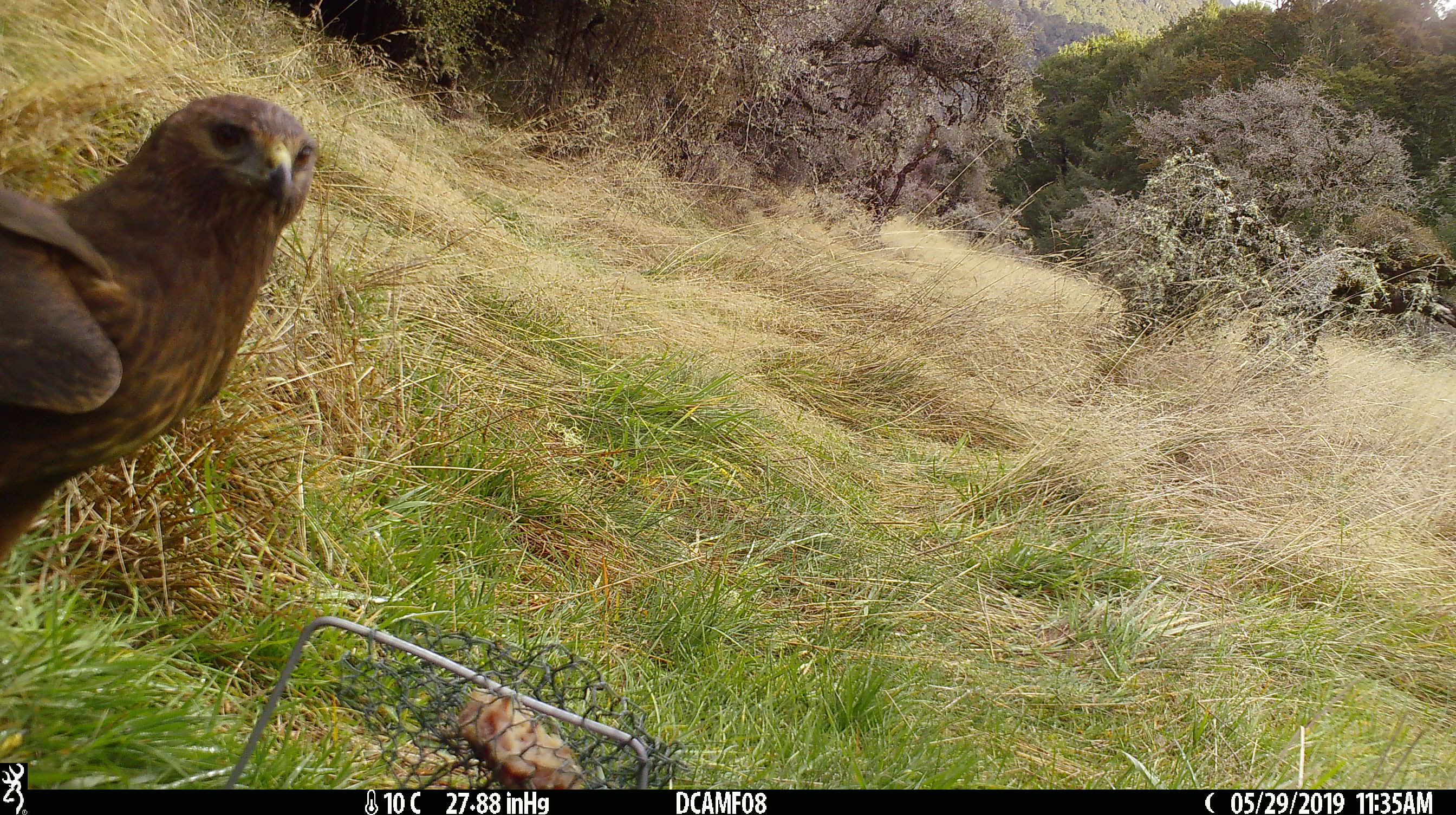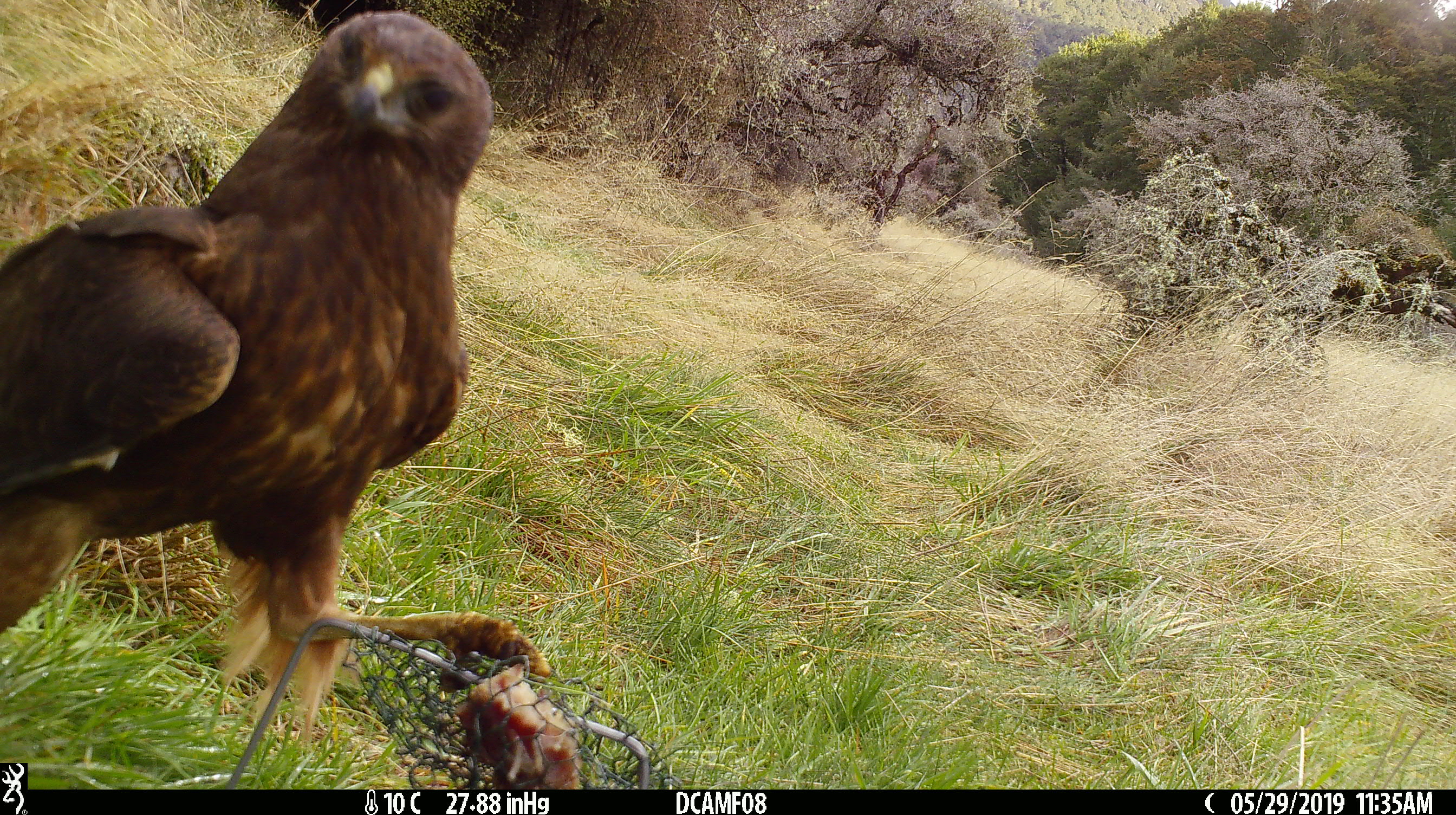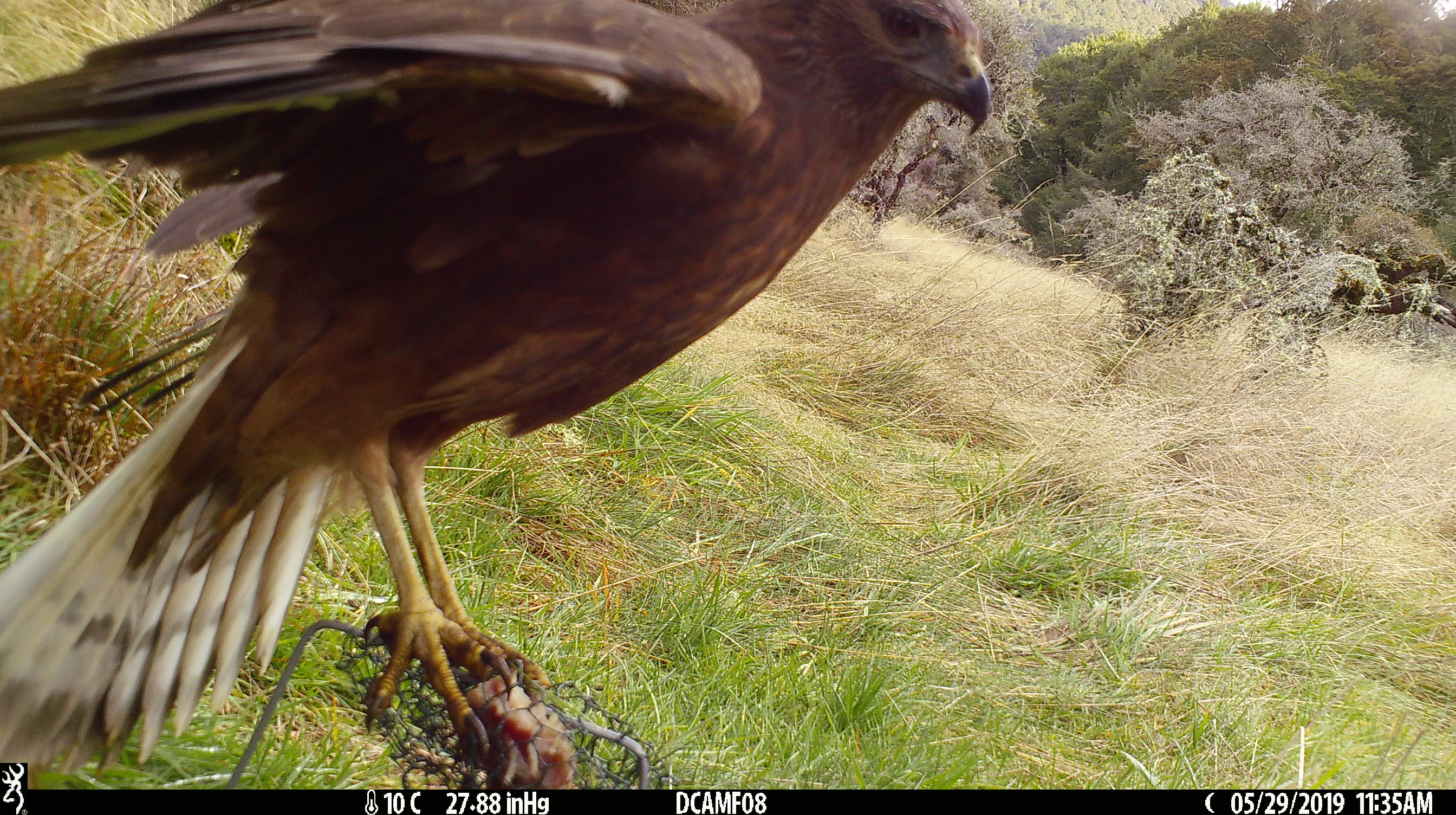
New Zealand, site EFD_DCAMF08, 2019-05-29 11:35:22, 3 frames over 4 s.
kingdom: Animalia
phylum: Chordata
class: Aves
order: Accipitriformes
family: Accipitridae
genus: Circus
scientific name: Circus approximans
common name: swamp harrier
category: harrier